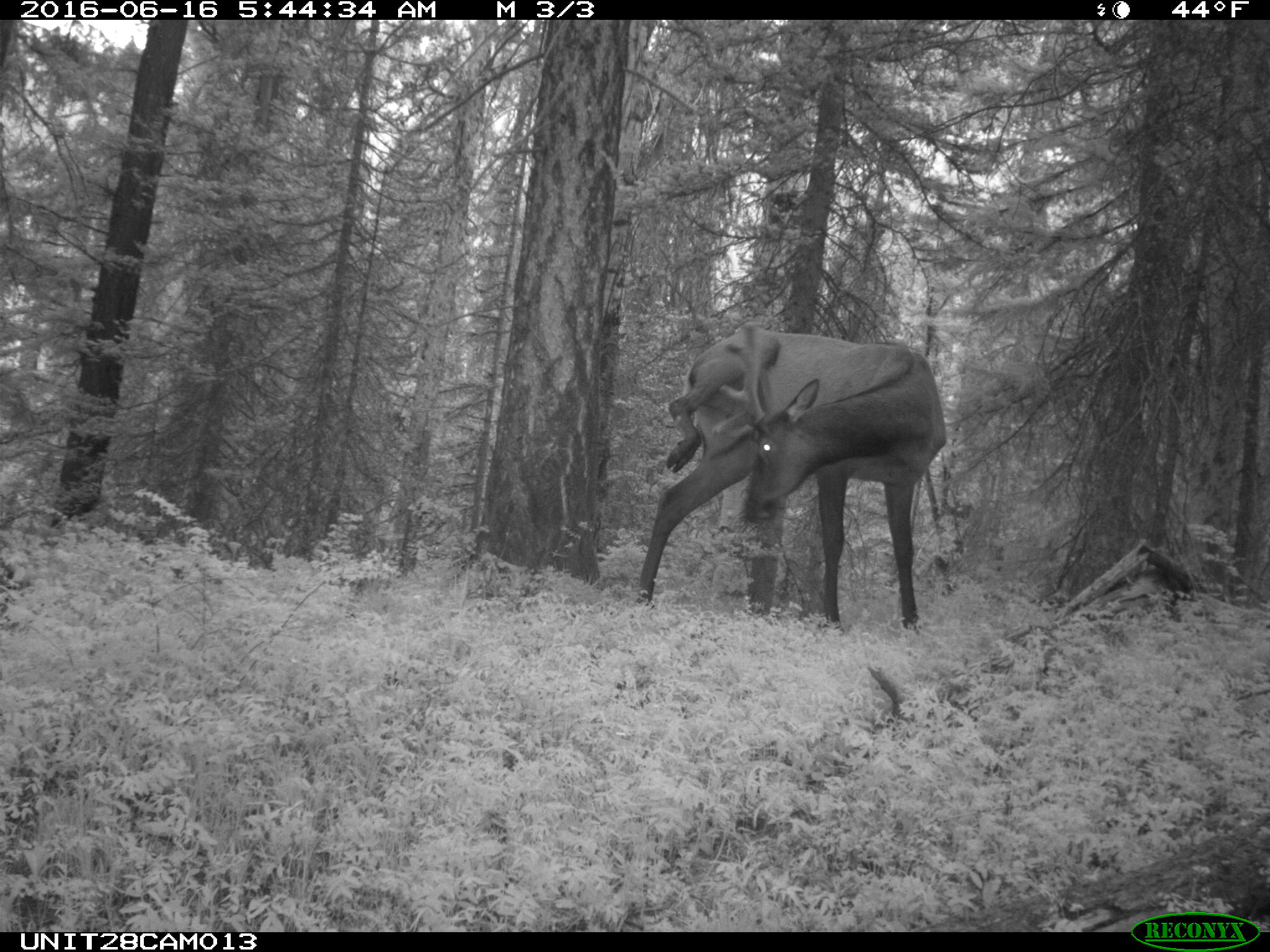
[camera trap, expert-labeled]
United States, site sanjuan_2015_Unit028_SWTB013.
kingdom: Animalia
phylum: Chordata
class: Mammalia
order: Artiodactyla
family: Cervidae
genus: Cervus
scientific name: Cervus elaphus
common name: red deer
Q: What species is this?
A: Cervus elaphus (red deer).